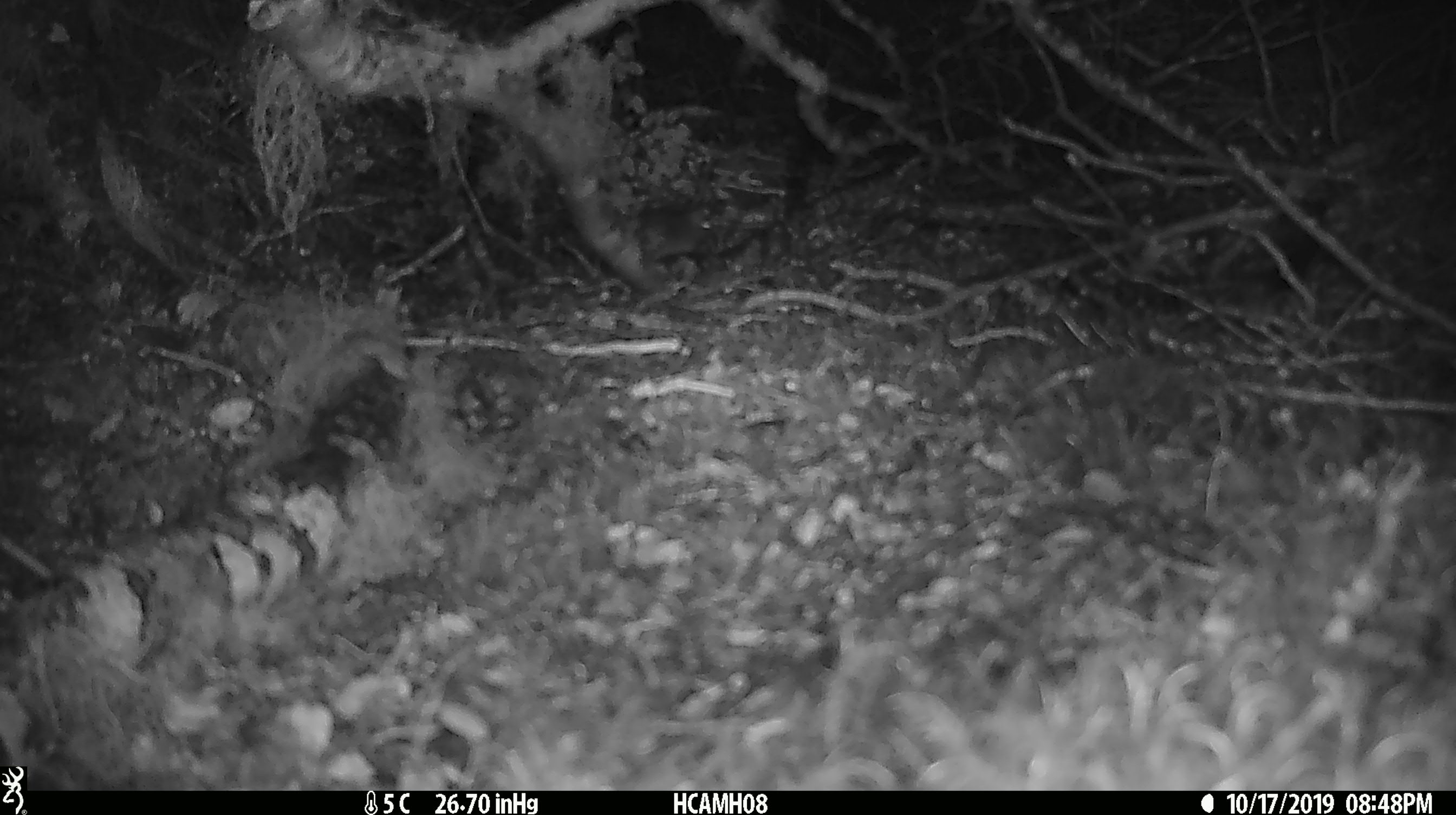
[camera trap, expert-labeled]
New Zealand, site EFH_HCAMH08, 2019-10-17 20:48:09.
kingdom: Animalia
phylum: Chordata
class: Mammalia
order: Rodentia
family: Muridae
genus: Mus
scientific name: Mus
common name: mouse